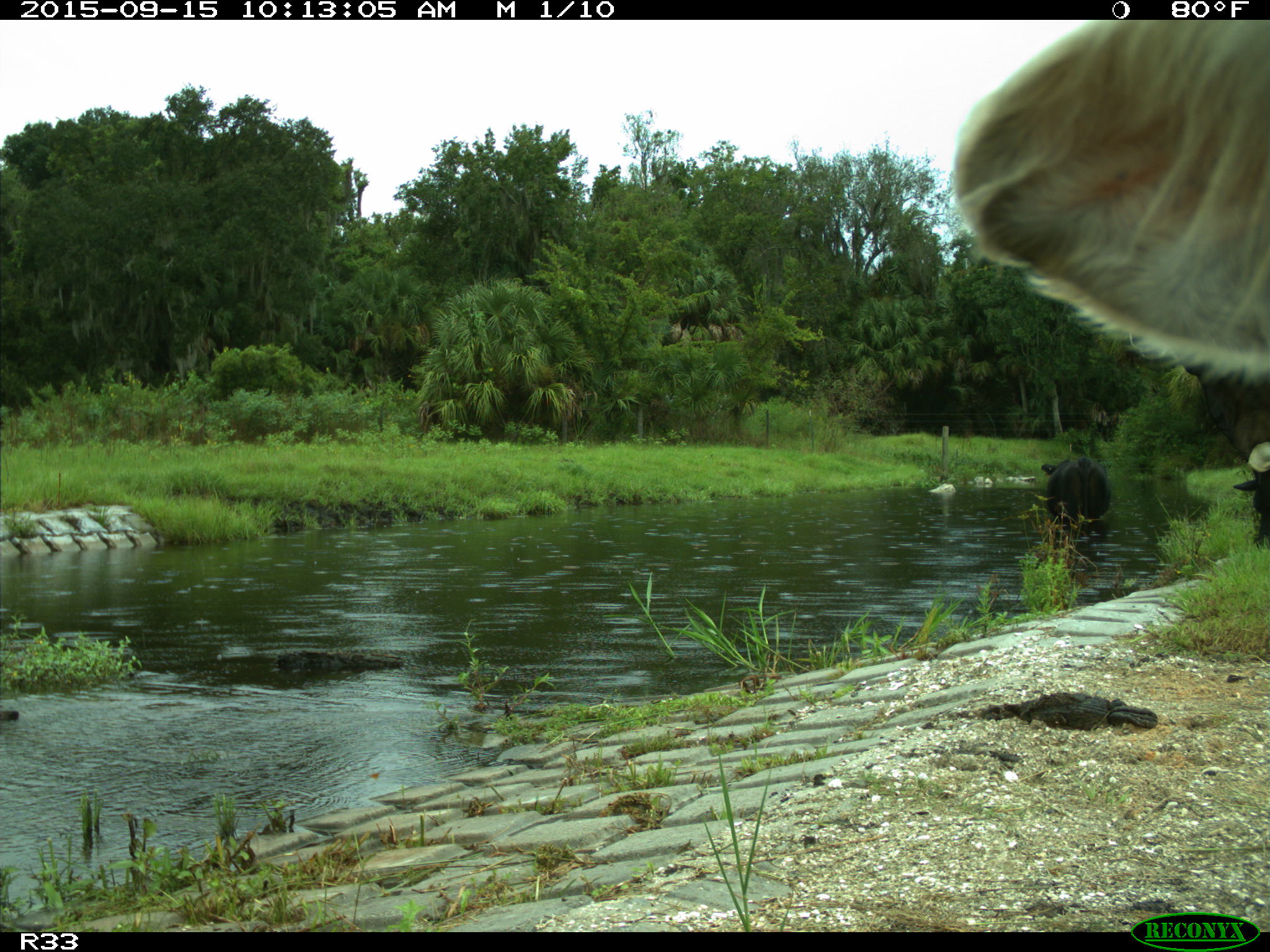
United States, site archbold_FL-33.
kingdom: Animalia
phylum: Chordata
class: Mammalia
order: Artiodactyla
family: Bovidae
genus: Bos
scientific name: Bos taurus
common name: domestic cow